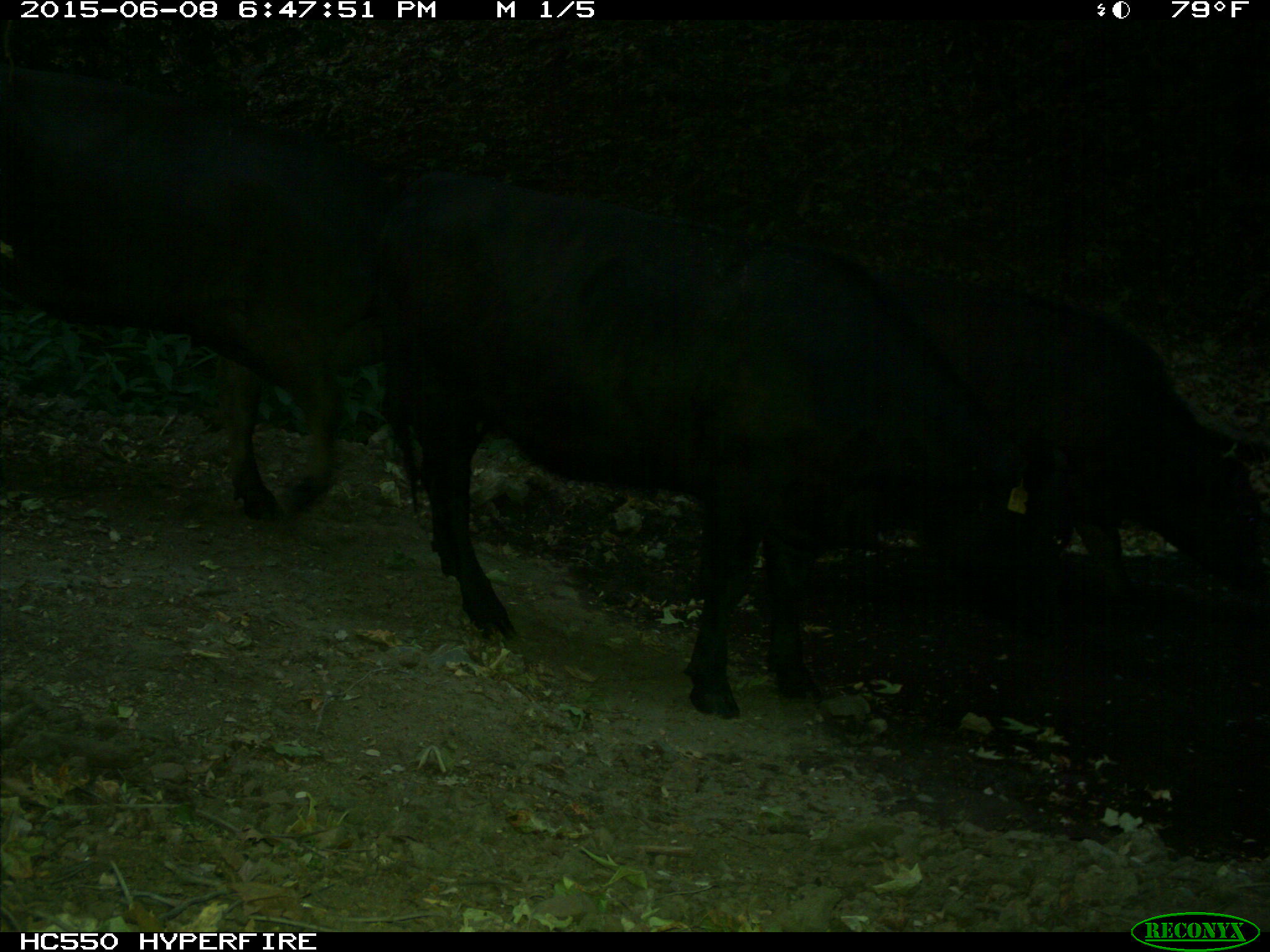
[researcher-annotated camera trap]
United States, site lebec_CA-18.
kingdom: Animalia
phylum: Chordata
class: Mammalia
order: Artiodactyla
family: Bovidae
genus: Bos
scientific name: Bos taurus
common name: domestic cow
Bos taurus (domestic cow).